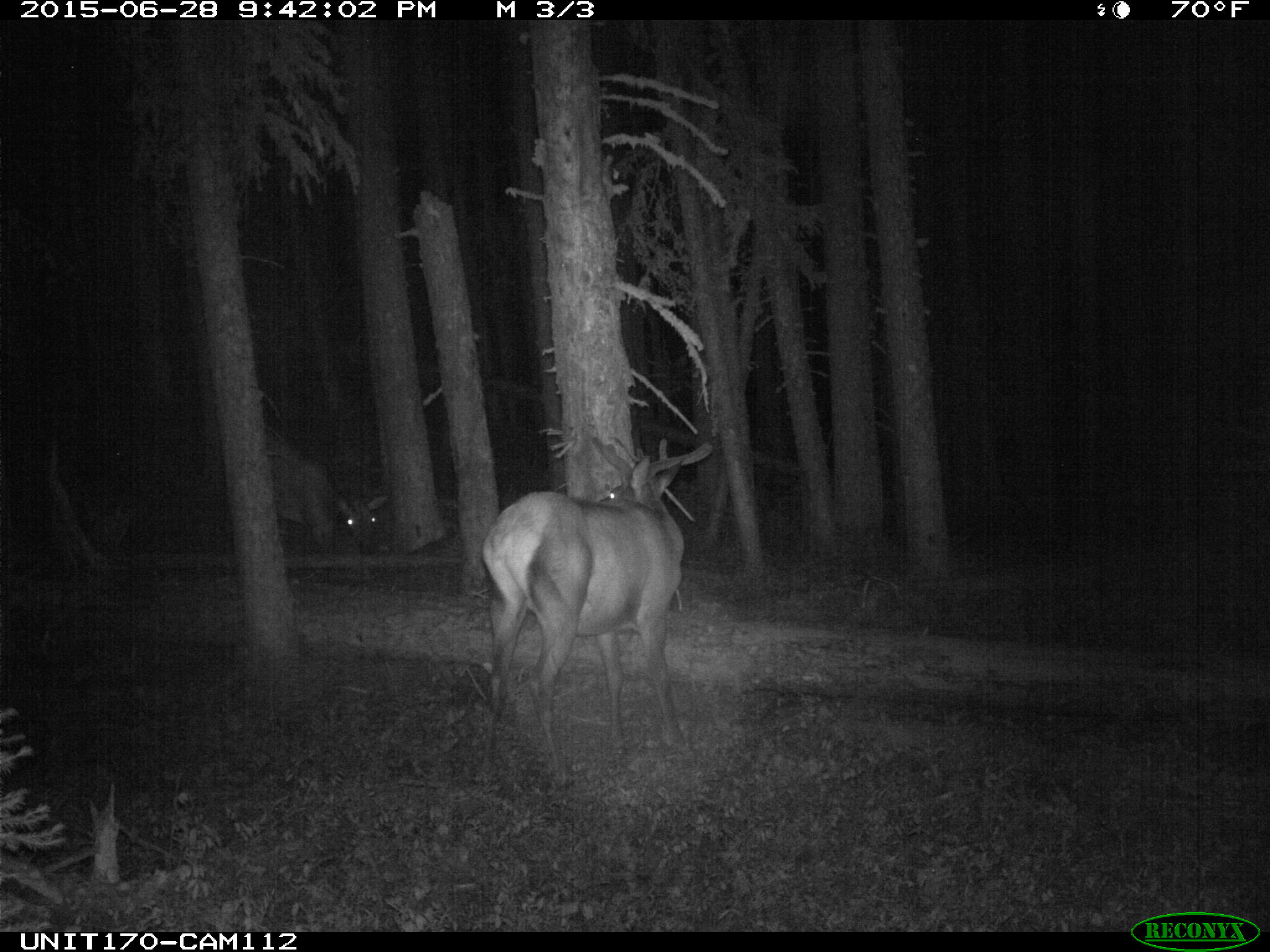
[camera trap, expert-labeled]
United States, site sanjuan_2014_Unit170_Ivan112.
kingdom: Animalia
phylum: Chordata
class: Mammalia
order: Artiodactyla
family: Cervidae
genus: Cervus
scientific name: Cervus elaphus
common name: red deer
Cervus elaphus (red deer).